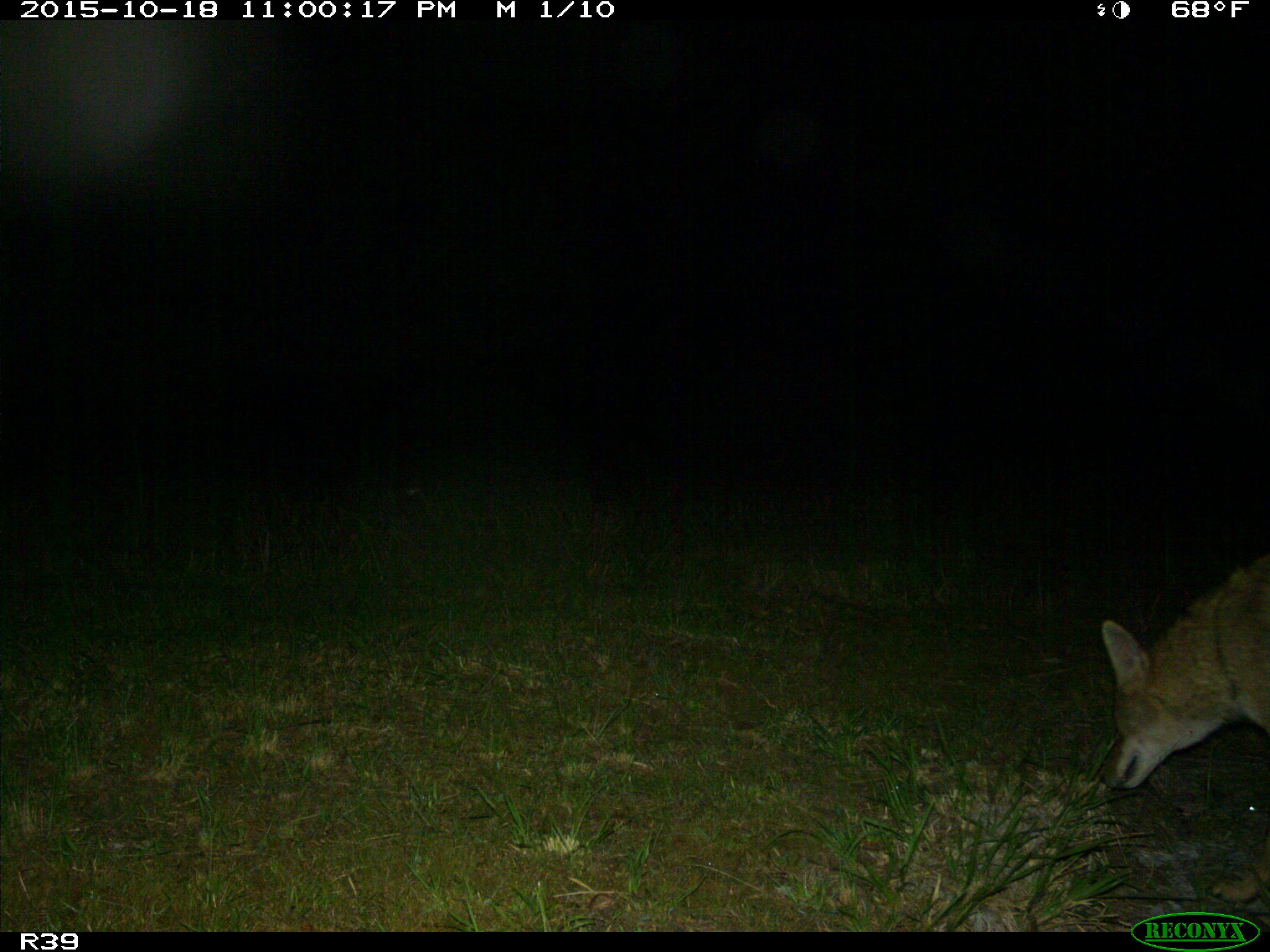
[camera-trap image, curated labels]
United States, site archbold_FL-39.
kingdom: Animalia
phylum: Chordata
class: Mammalia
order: Carnivora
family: Canidae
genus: Canis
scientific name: Canis latrans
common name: coyote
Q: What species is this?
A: Canis latrans (coyote).